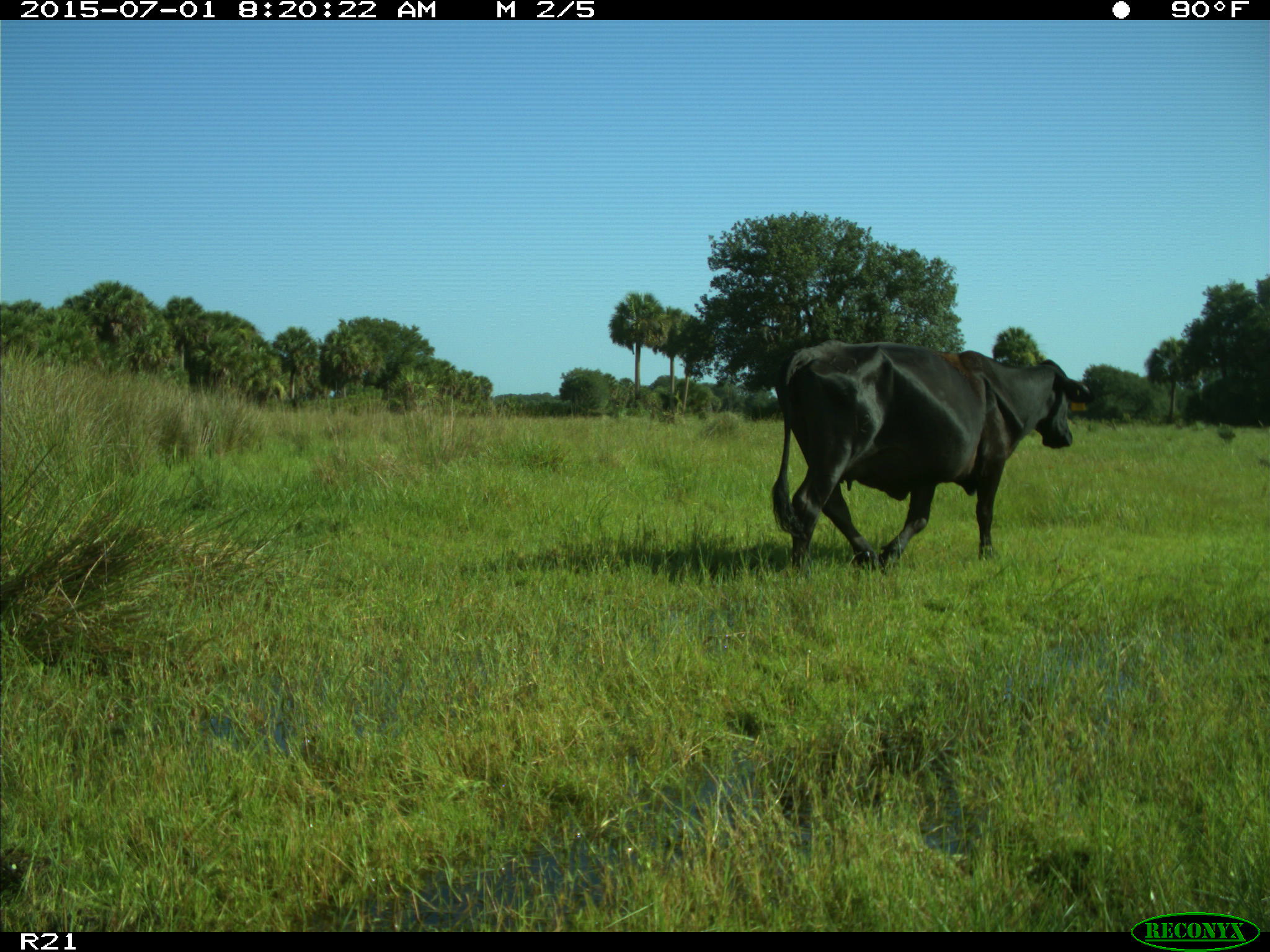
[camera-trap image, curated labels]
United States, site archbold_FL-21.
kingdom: Animalia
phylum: Chordata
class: Mammalia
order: Artiodactyla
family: Bovidae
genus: Bos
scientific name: Bos taurus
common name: domestic cow